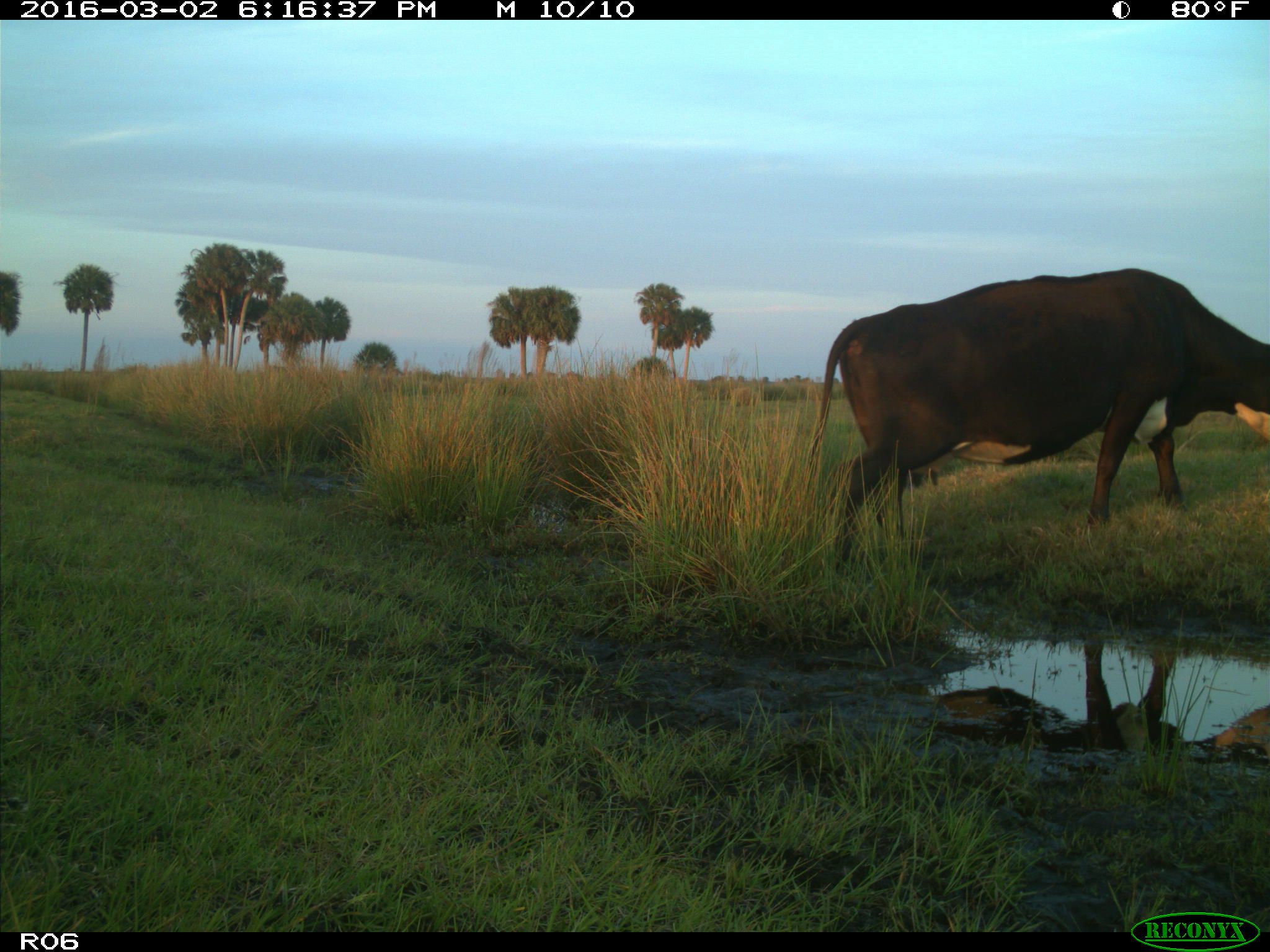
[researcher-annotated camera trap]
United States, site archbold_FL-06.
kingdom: Animalia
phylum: Chordata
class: Mammalia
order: Artiodactyla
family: Bovidae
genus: Bos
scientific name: Bos taurus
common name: domestic cow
Bos taurus (domestic cow).